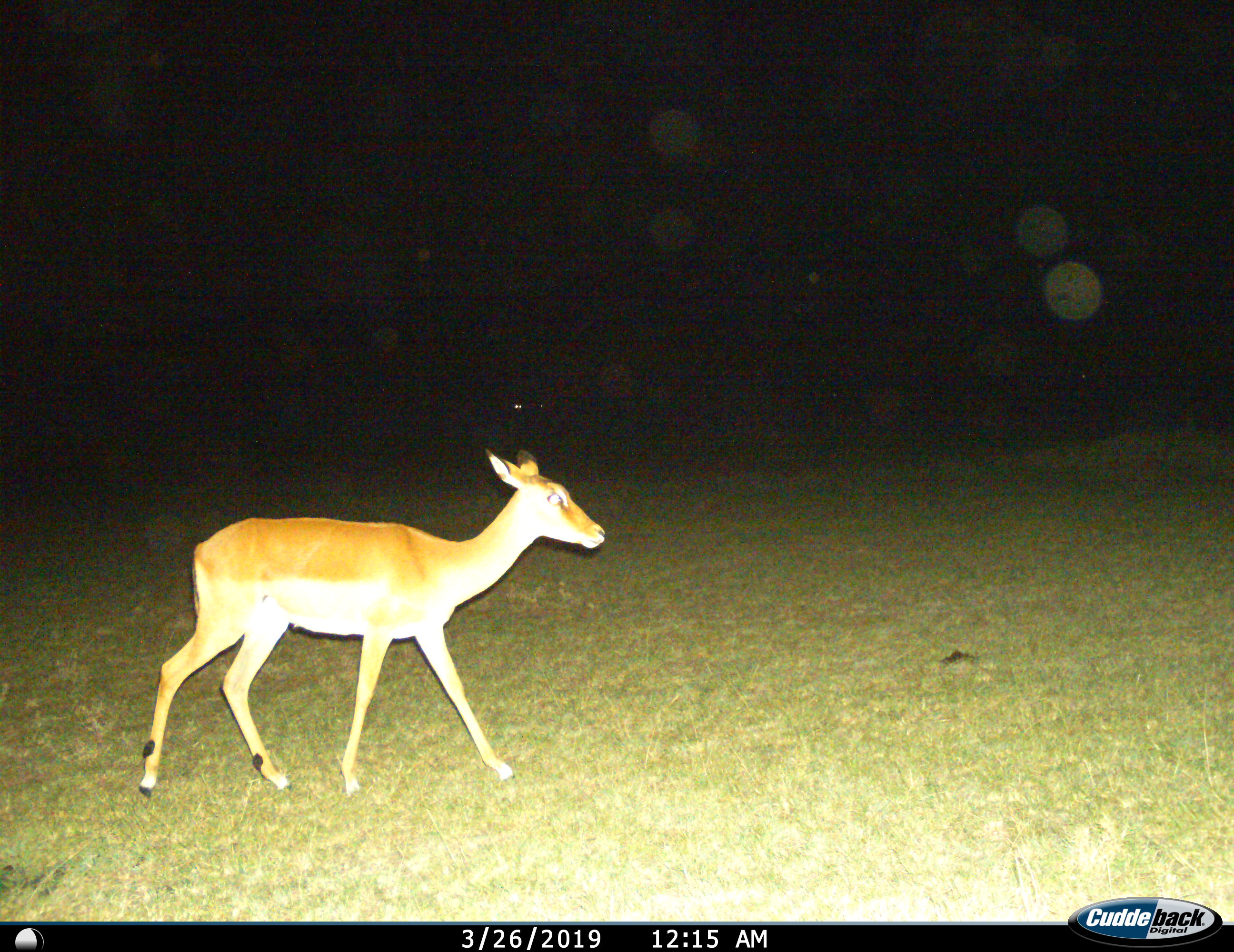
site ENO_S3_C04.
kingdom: Animalia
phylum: Chordata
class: Mammalia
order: Artiodactyla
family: Bovidae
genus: Aepyceros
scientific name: Aepyceros melampus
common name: impala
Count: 1.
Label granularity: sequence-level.